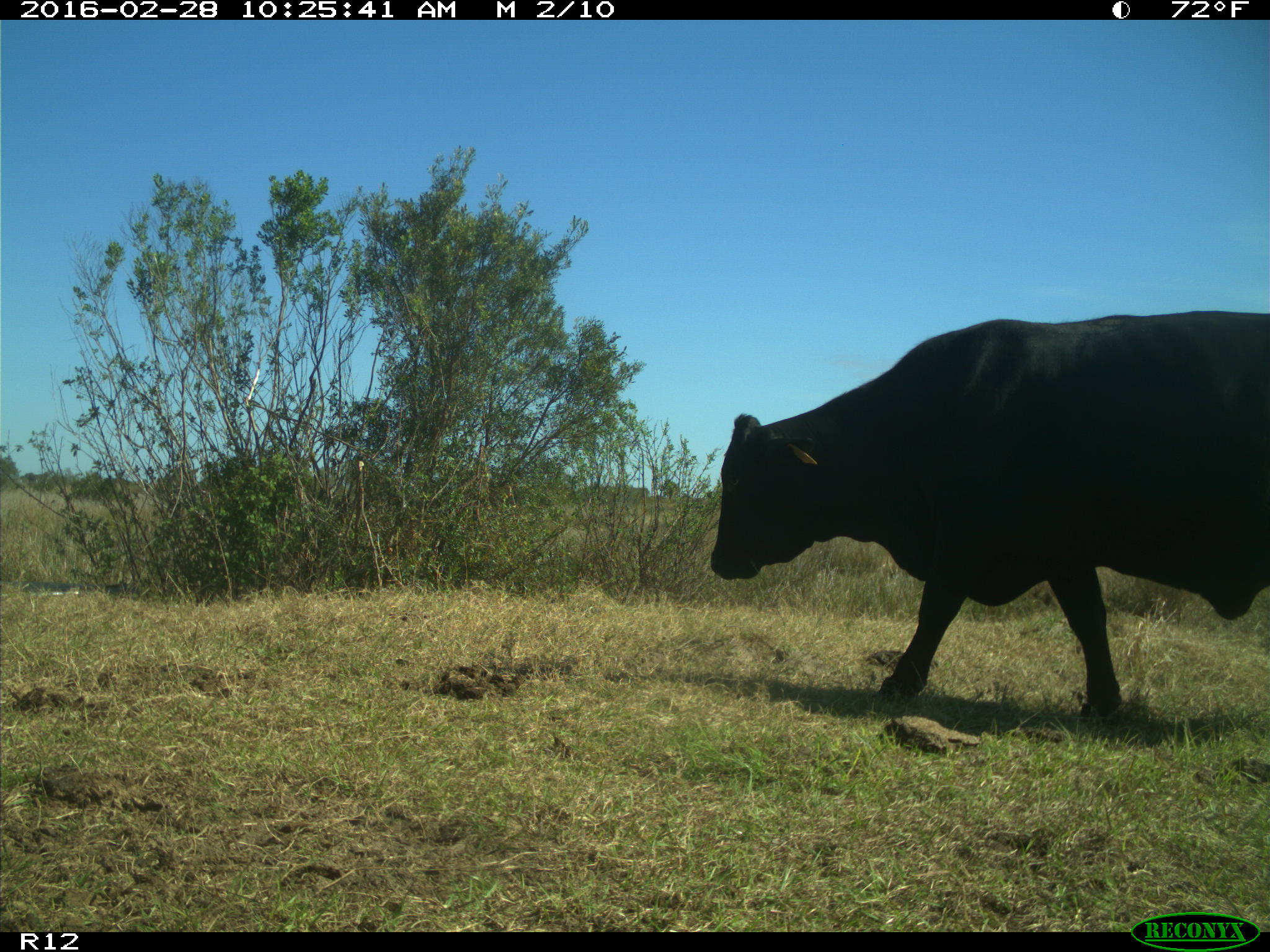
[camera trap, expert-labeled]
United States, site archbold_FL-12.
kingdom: Animalia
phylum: Chordata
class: Mammalia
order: Artiodactyla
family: Bovidae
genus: Bos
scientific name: Bos taurus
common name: domestic cow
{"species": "Bos taurus (domestic cow)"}